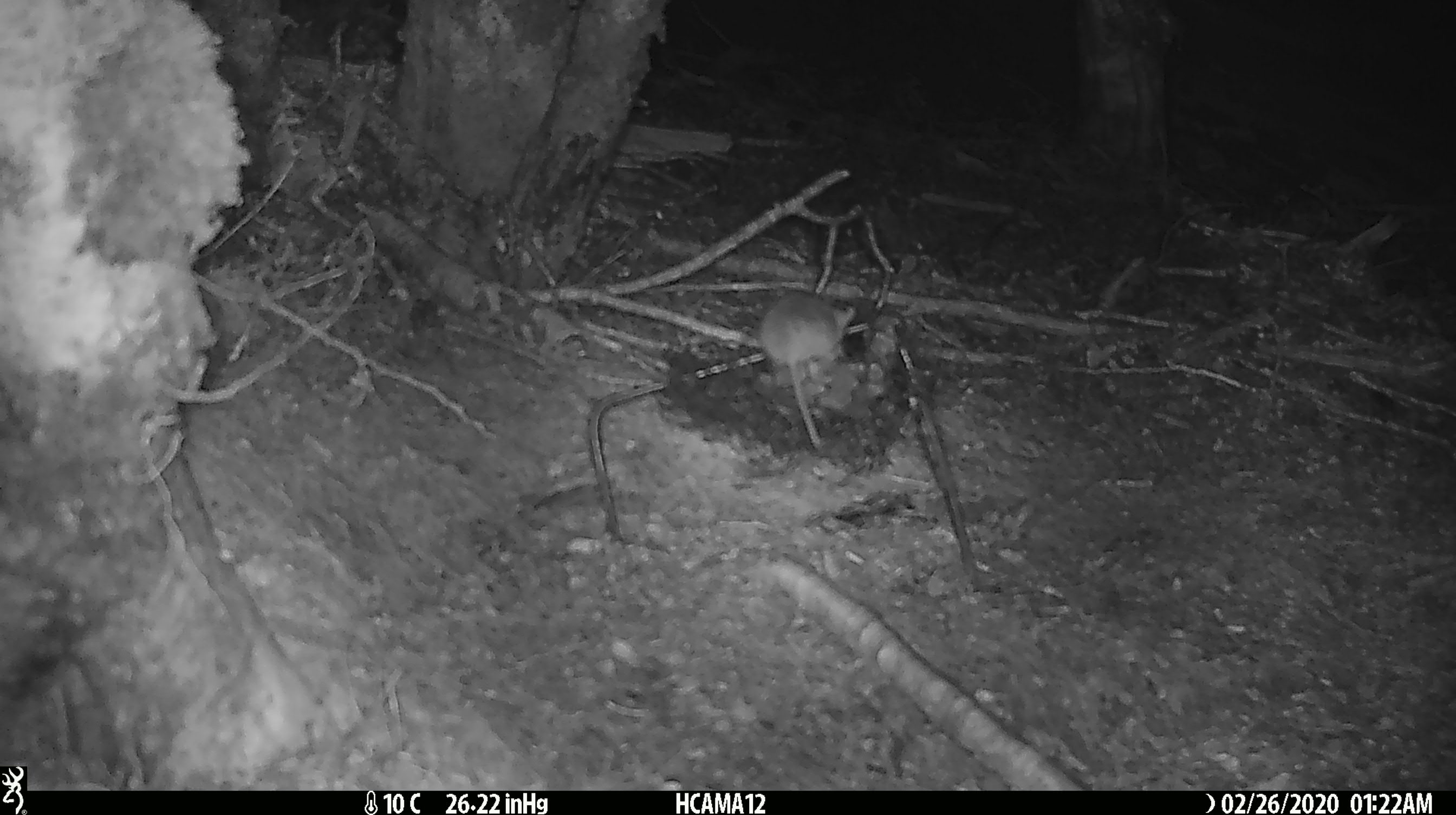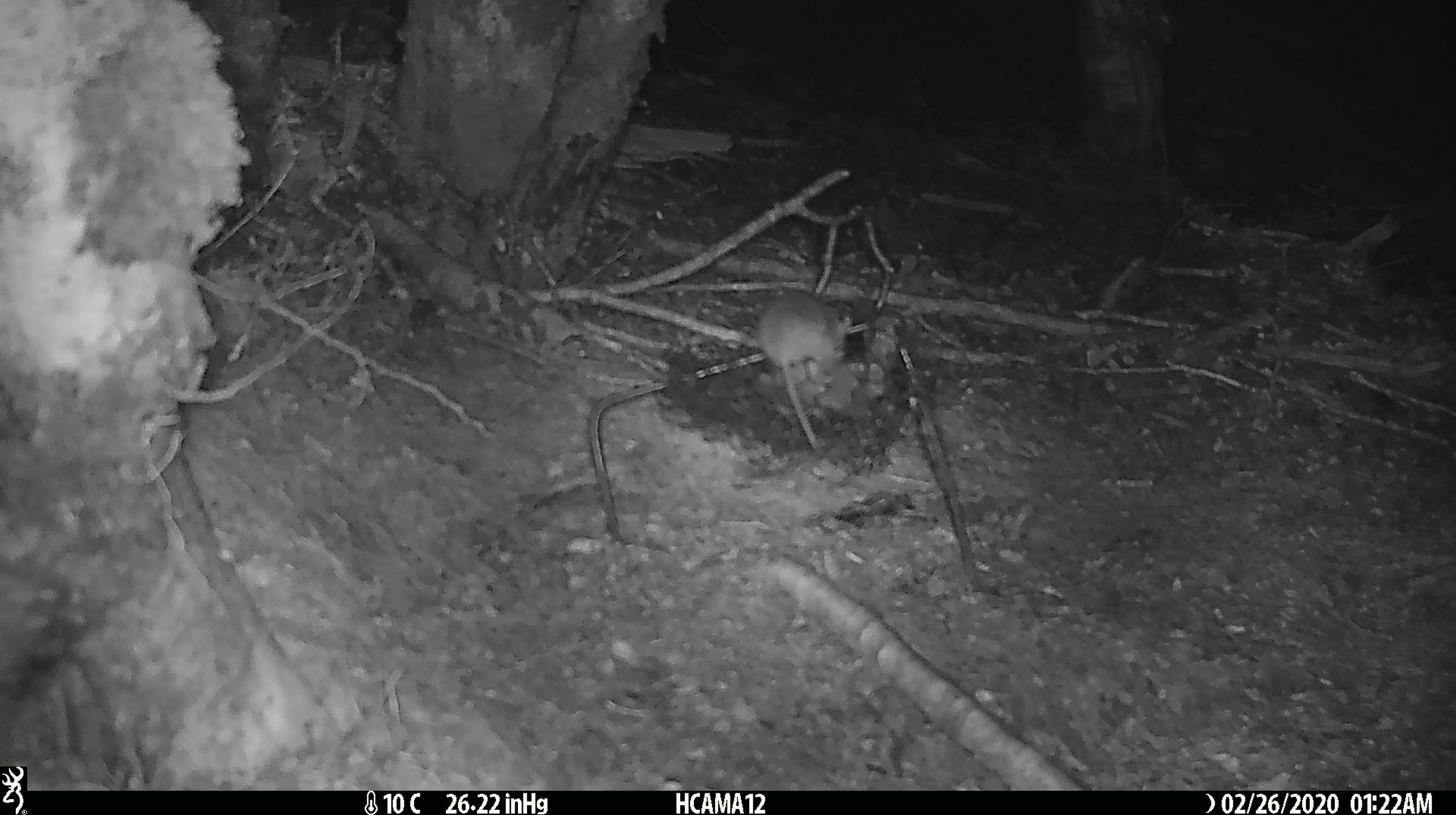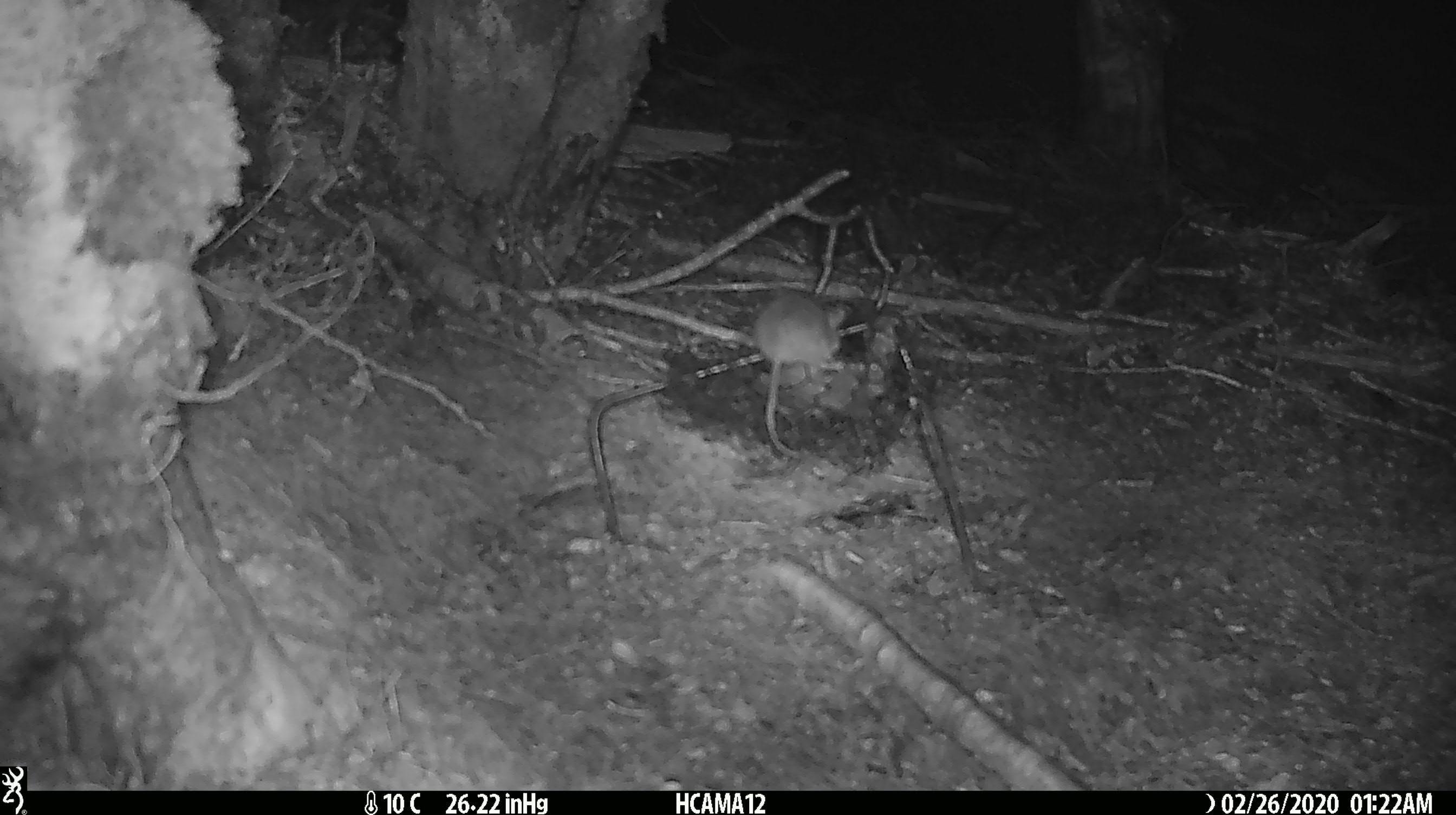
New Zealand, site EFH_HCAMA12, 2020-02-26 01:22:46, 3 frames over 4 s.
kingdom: Animalia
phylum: Chordata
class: Mammalia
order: Rodentia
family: Muridae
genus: Mus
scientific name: Mus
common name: mouse